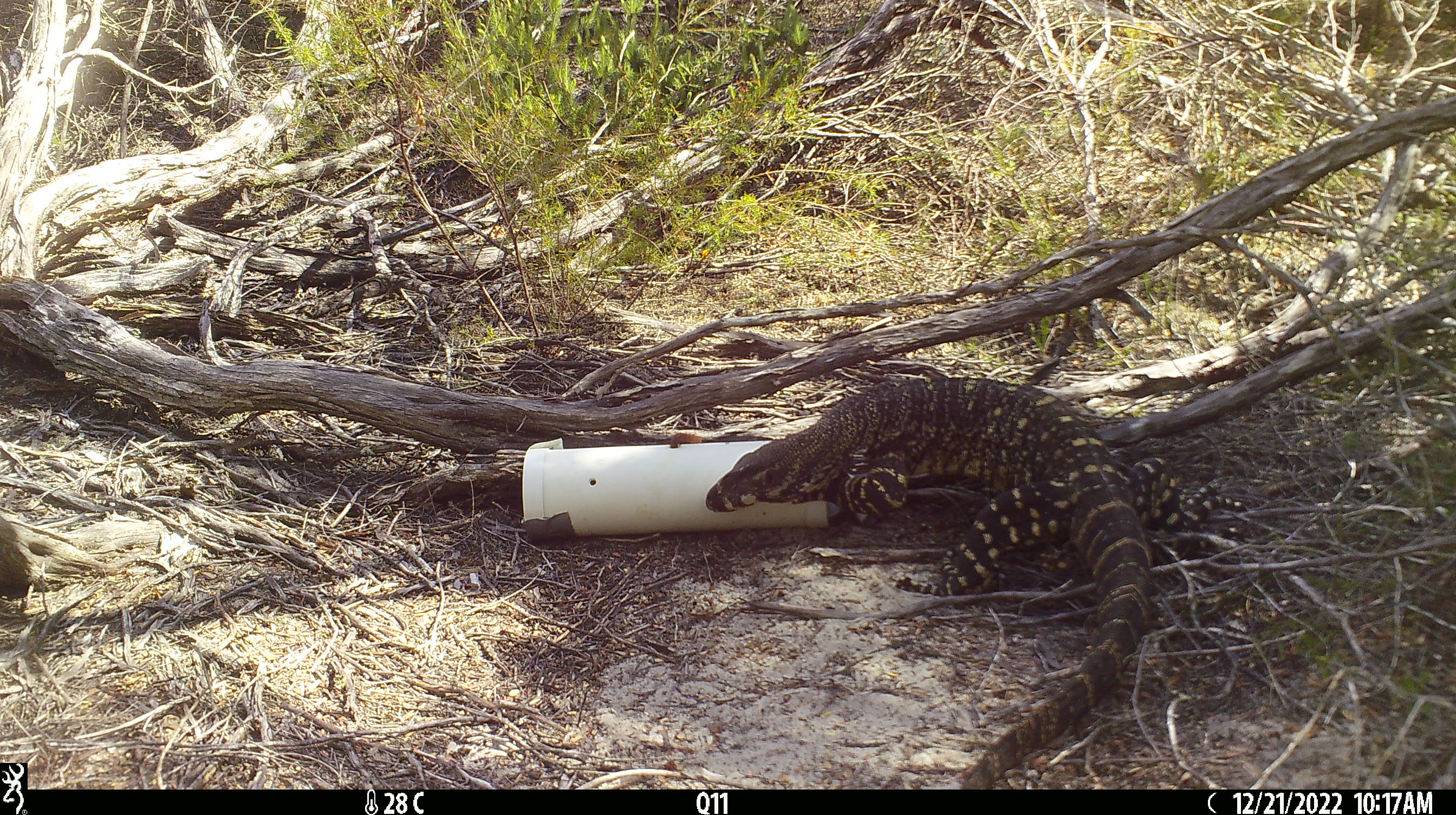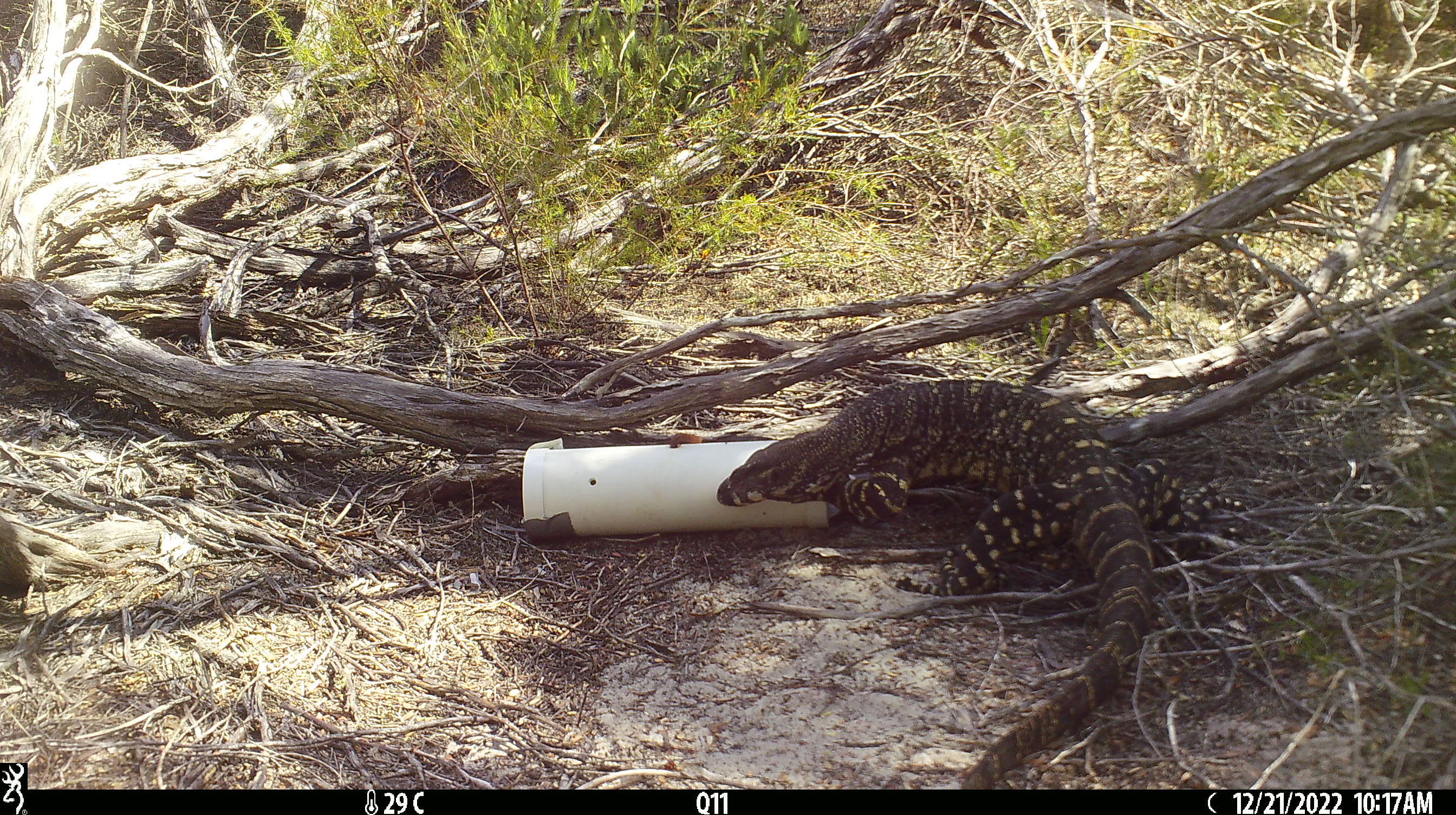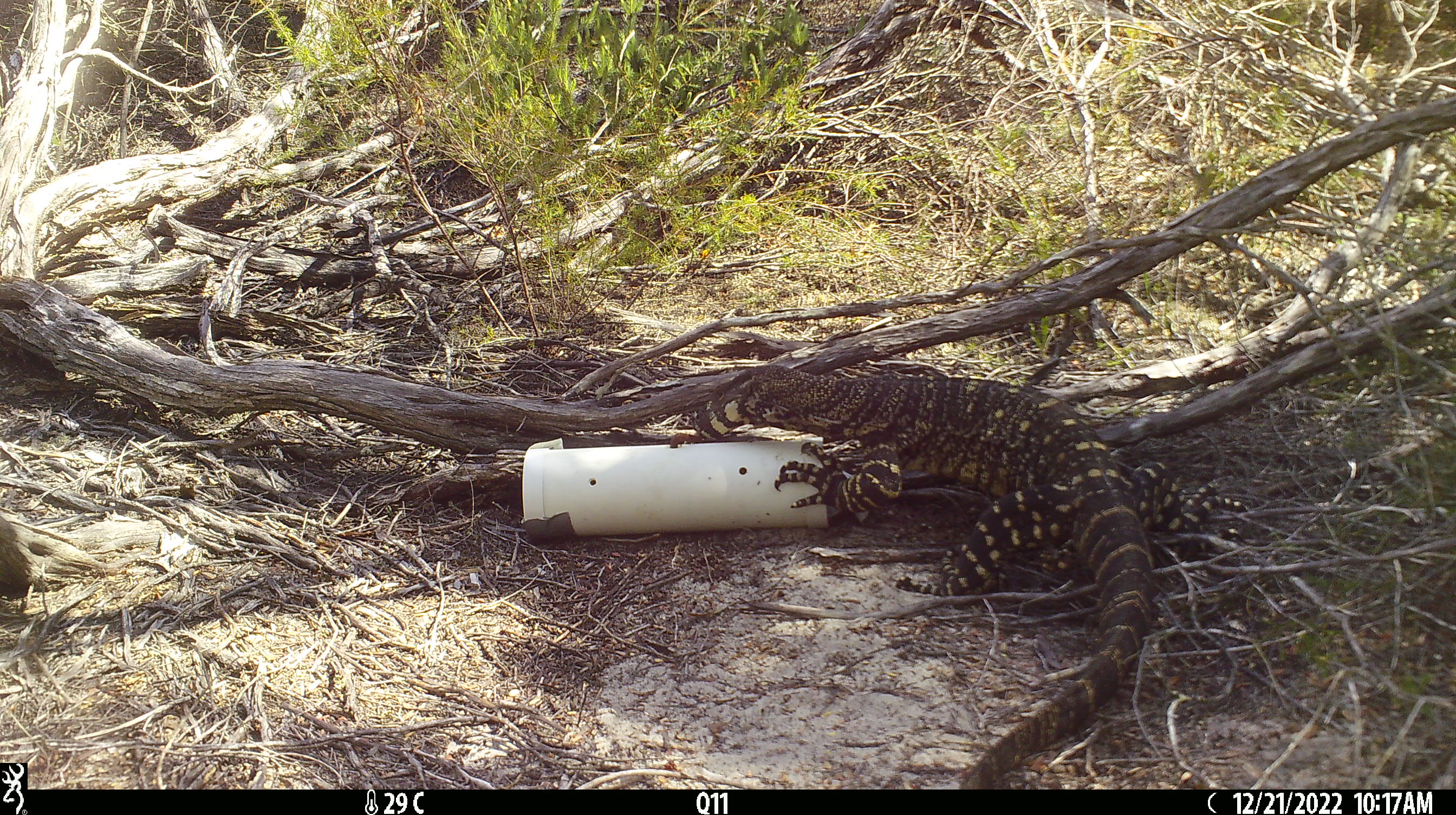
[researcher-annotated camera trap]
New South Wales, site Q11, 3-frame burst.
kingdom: Animalia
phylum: Chordata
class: Reptilia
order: Squamata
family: Varanidae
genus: Varanus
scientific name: Varanus varius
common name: lace monitor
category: goanna